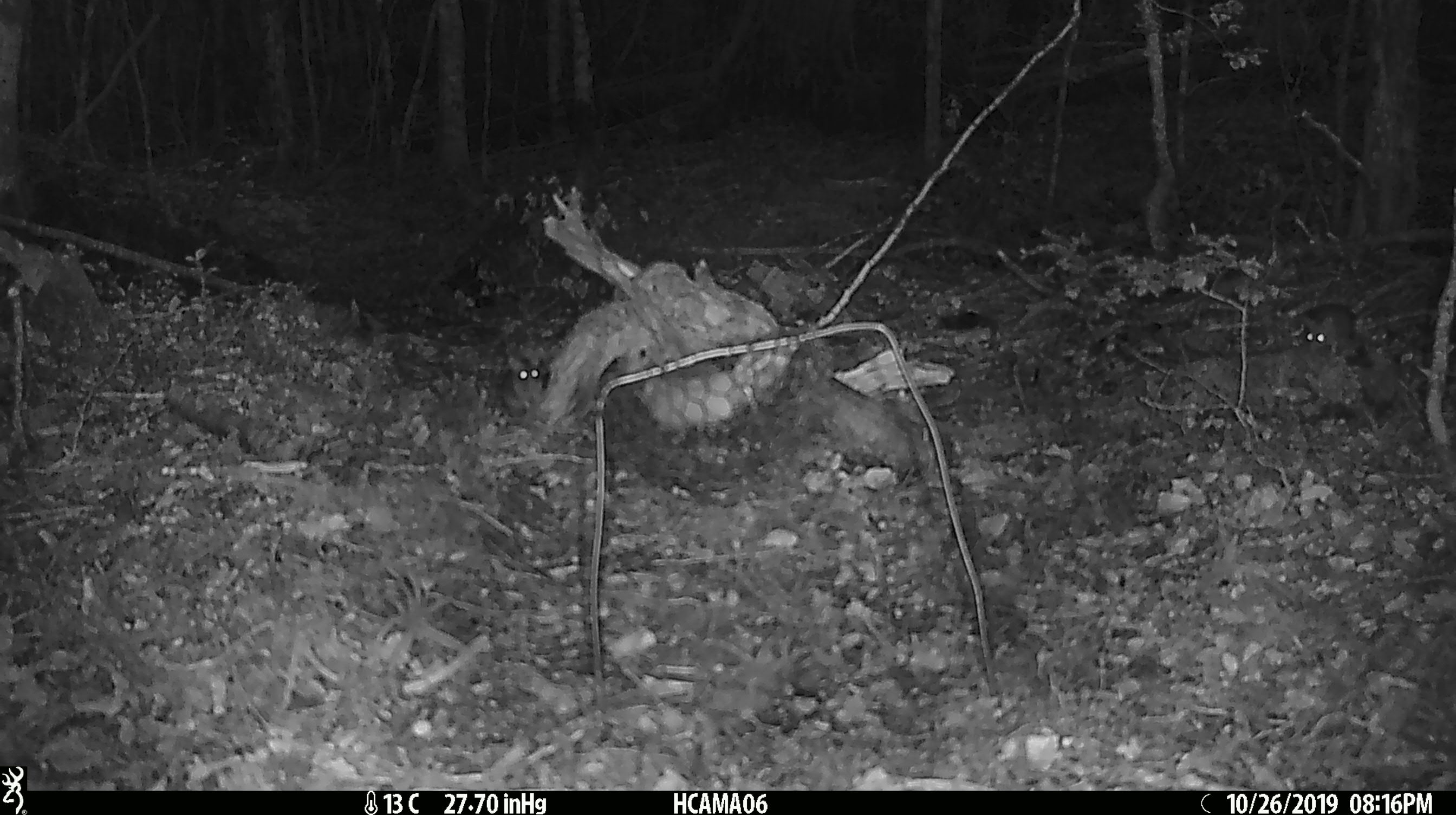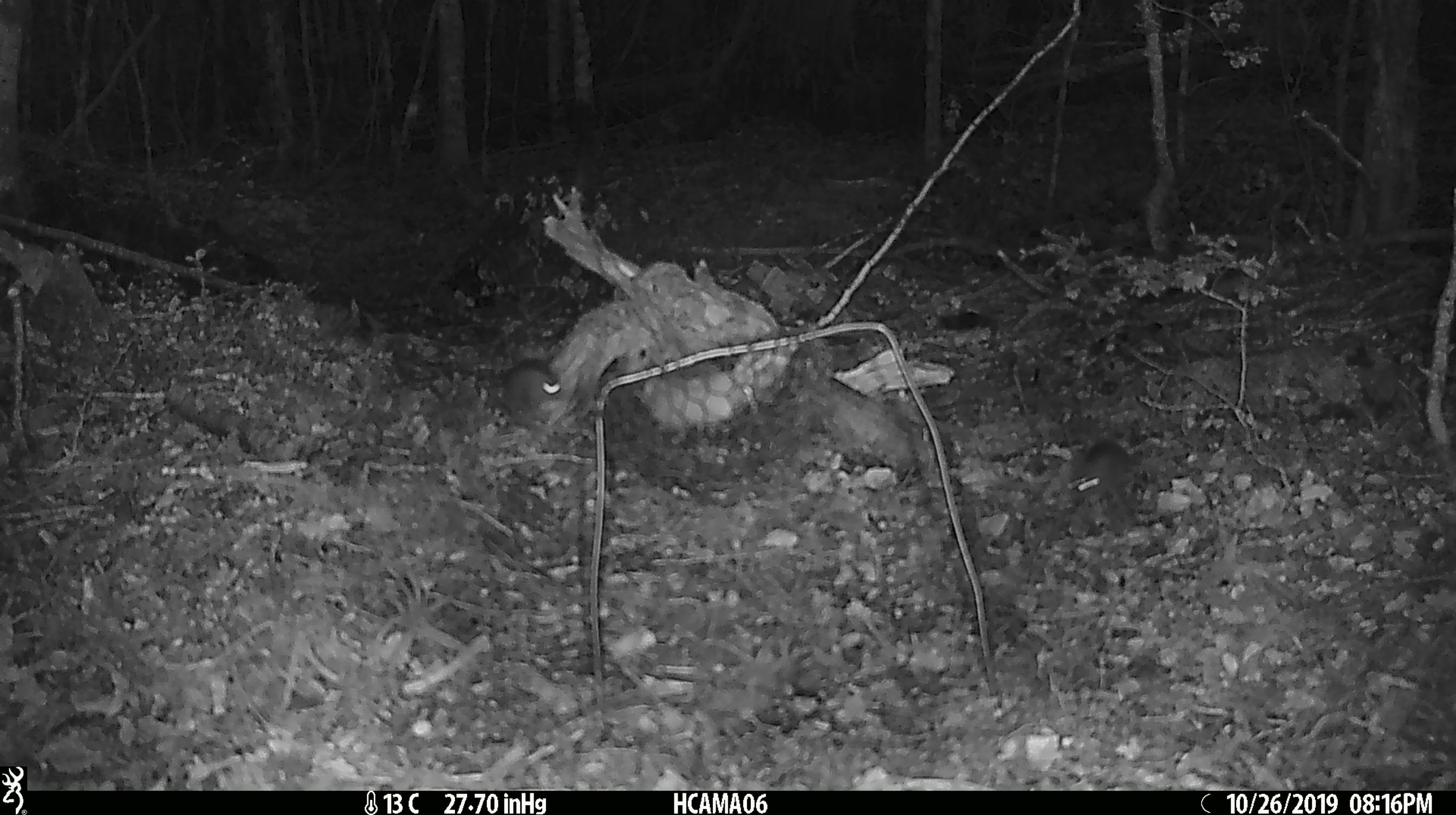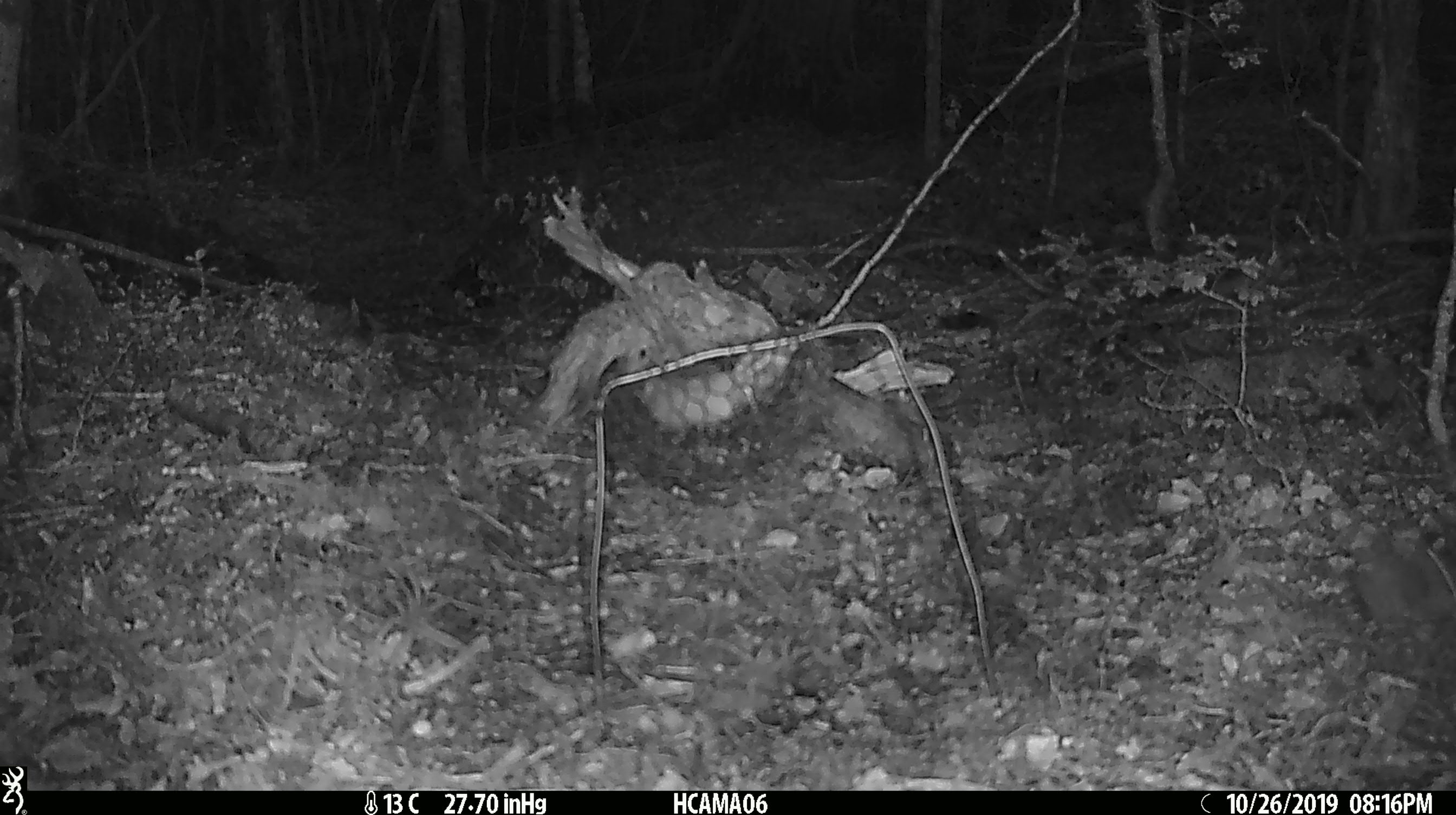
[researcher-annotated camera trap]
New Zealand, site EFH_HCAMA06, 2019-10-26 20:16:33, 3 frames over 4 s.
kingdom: Animalia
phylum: Chordata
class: Mammalia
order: Rodentia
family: Muridae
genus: Mus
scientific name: Mus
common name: mouse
Mouse (Mus).